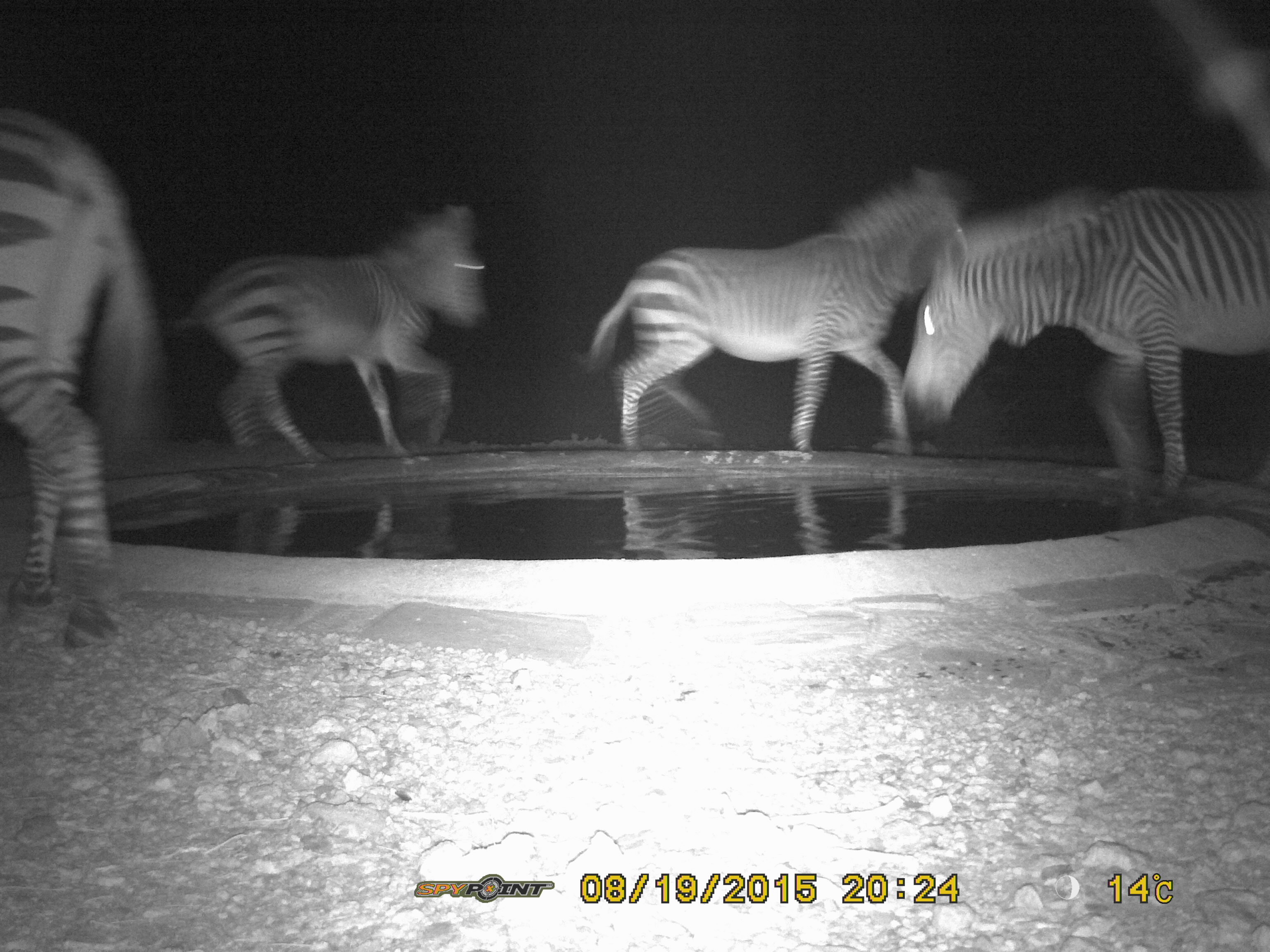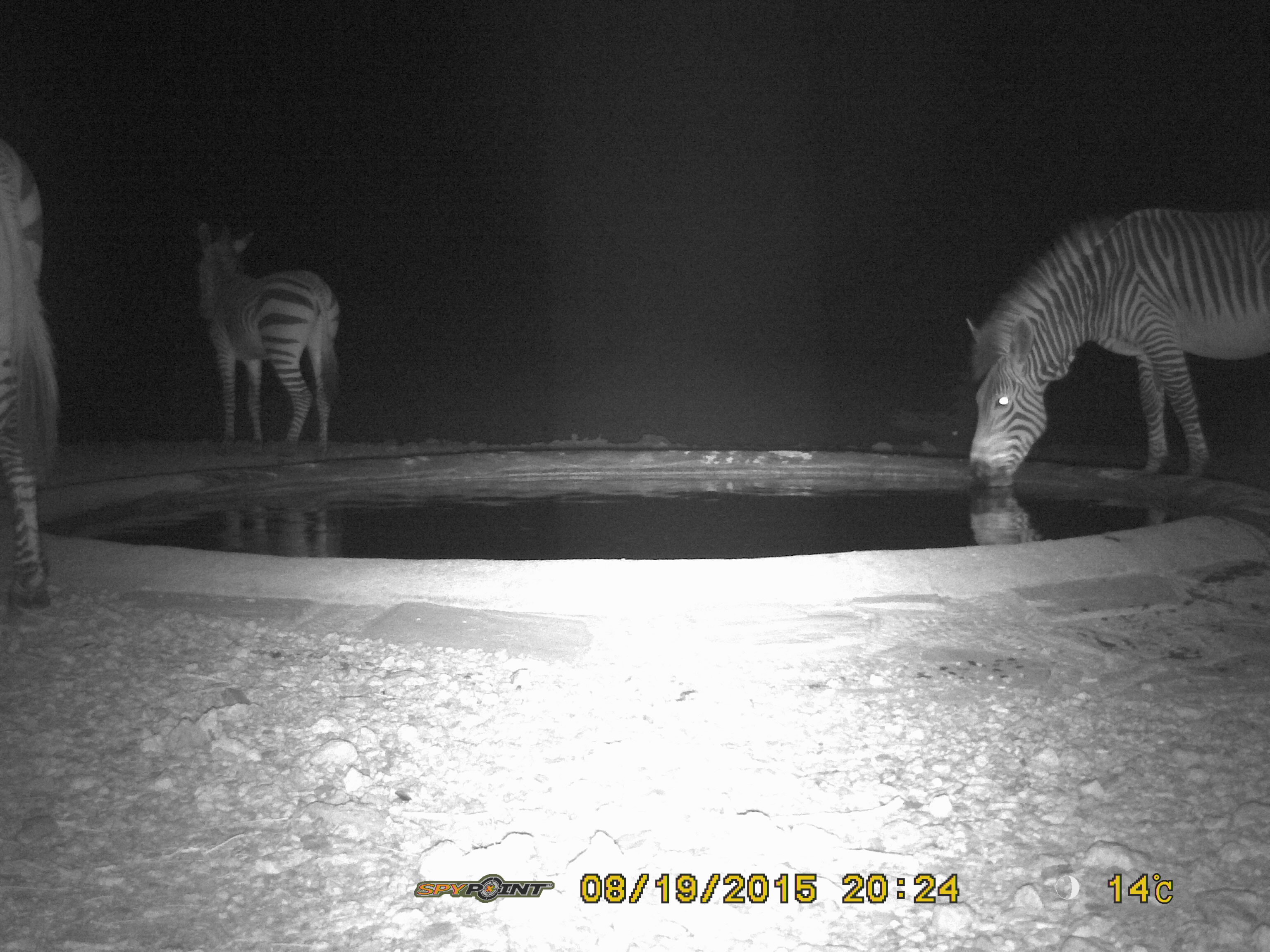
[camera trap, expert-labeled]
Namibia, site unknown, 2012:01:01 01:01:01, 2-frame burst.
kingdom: Animalia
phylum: Chordata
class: Mammalia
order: Perissodactyla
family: Equidae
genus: Equus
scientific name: Equus zebra hartmannae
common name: hartmann's mountain zebra